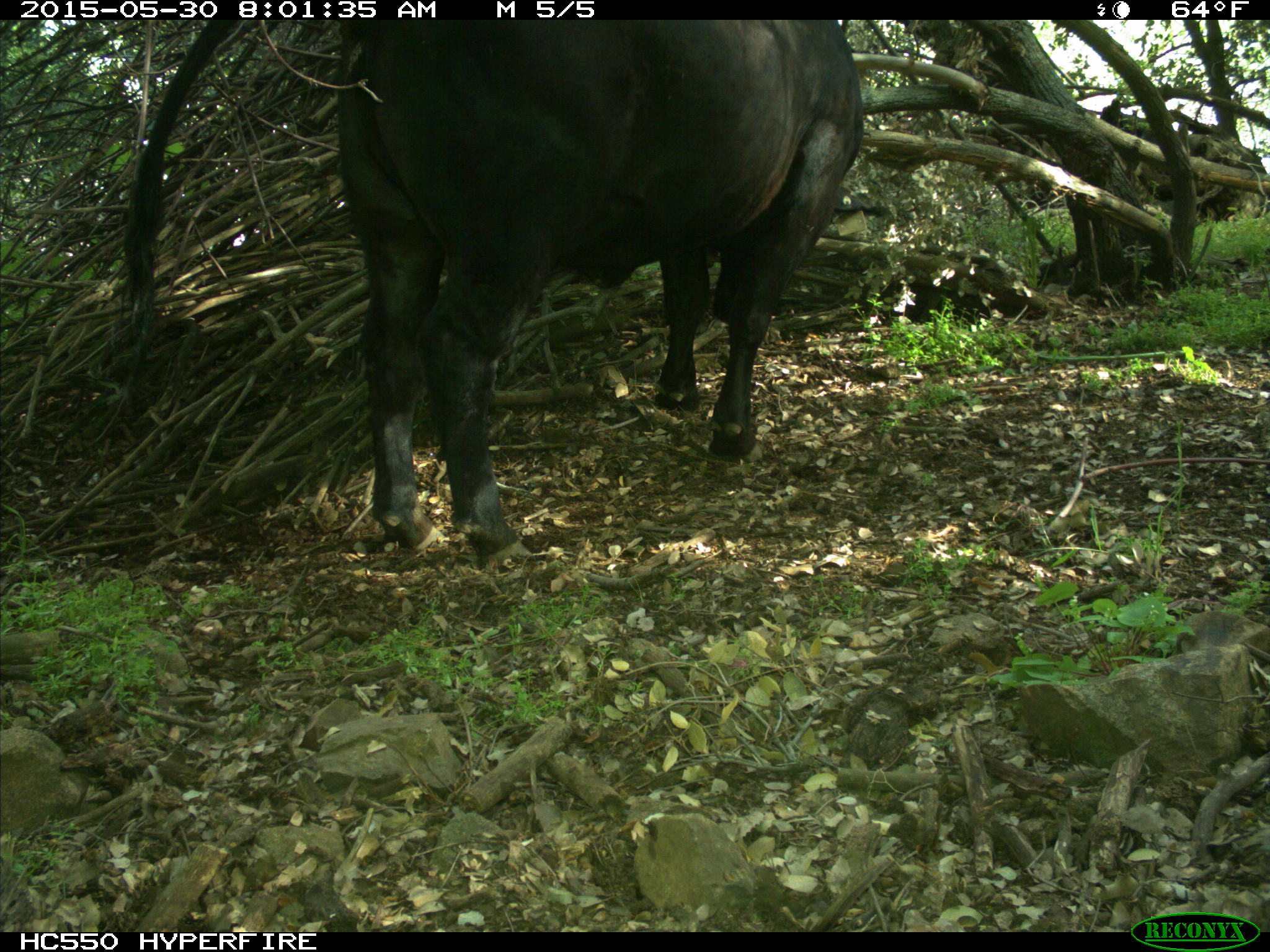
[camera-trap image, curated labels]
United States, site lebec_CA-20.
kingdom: Animalia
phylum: Chordata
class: Mammalia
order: Artiodactyla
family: Bovidae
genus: Bos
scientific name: Bos taurus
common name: domestic cow